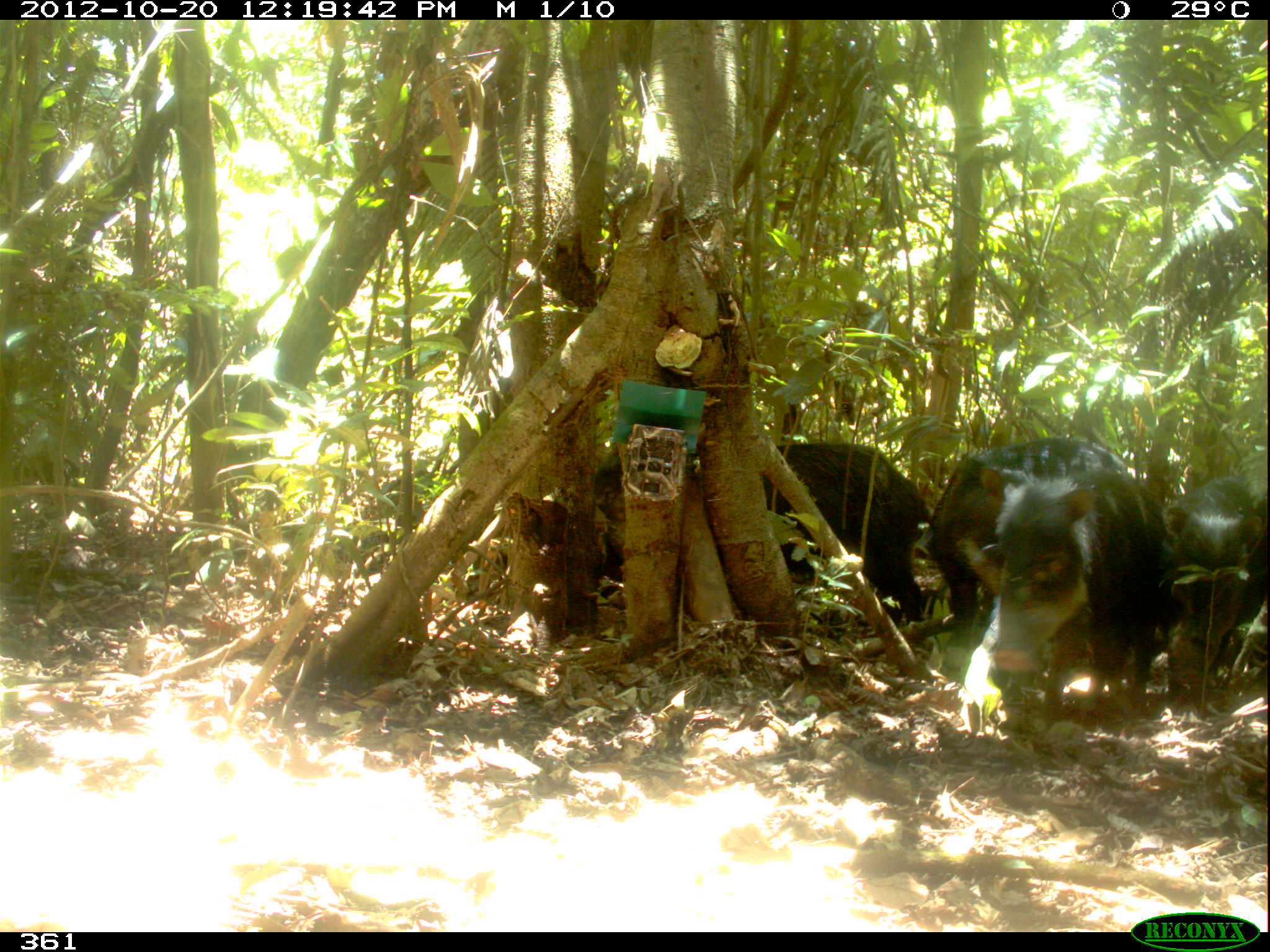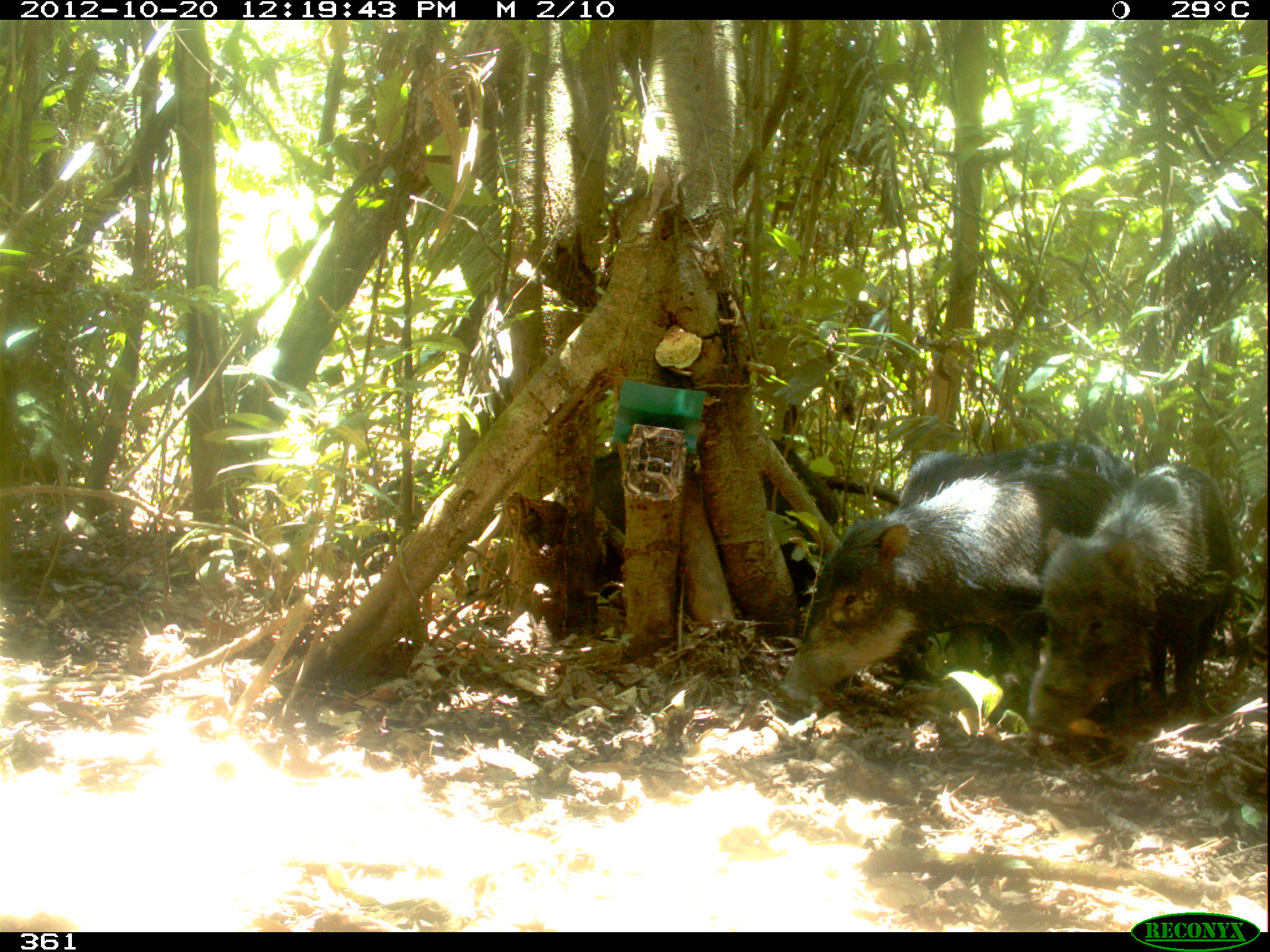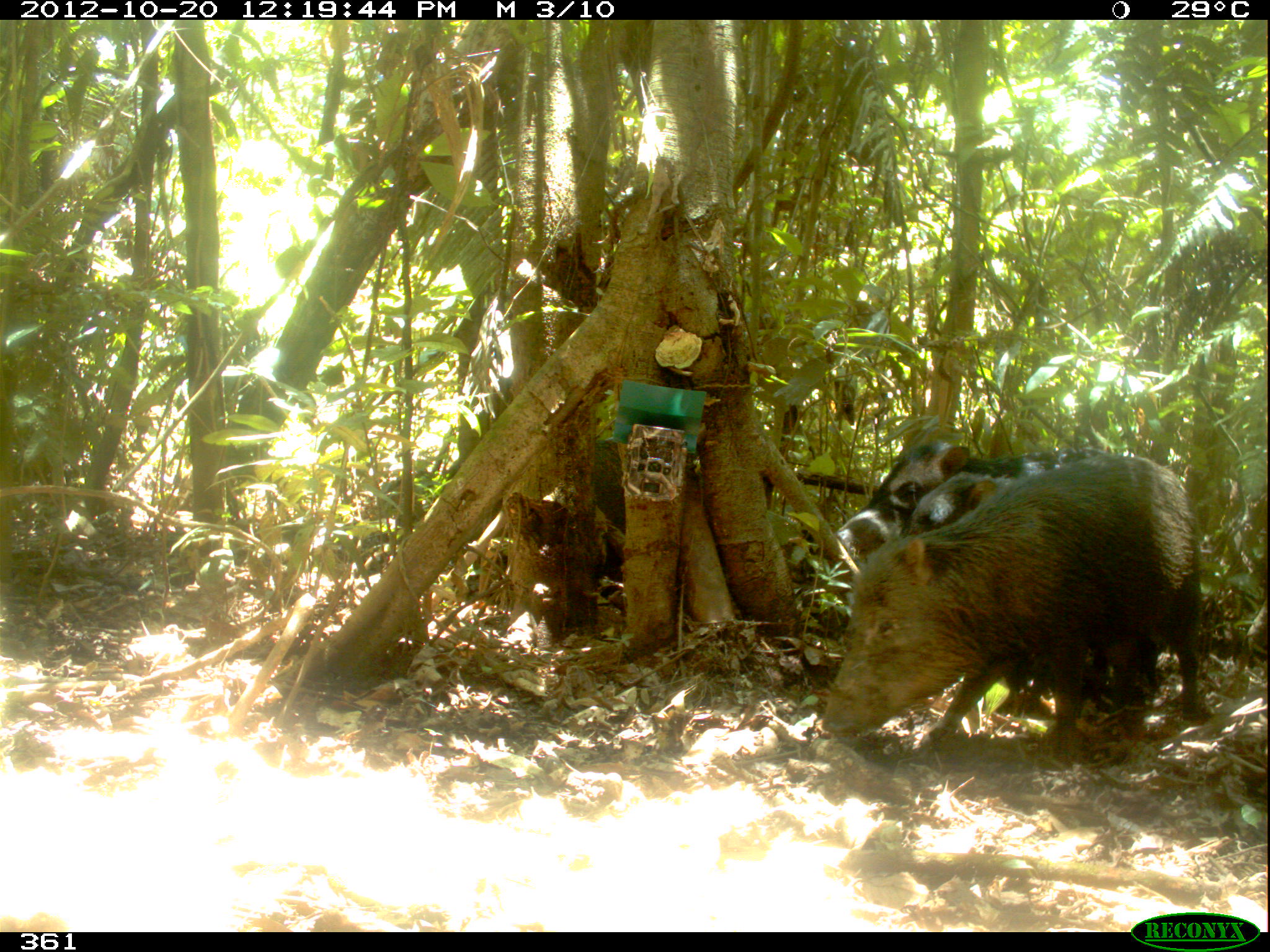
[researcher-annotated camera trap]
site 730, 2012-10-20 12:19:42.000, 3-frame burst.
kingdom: Animalia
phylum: Chordata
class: Mammalia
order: Artiodactyla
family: Tayassuidae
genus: Tayassu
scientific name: Tayassu pecari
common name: white-lipped peccary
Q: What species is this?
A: Tayassu pecari (white-lipped peccary).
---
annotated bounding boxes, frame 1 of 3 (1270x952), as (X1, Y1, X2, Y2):
tayassu pecari: (578, 441, 931, 643); (977, 461, 1182, 725); (915, 435, 1128, 630); (1164, 477, 1268, 680)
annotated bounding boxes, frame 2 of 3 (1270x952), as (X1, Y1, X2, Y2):
tayassu pecari: (774, 468, 1120, 711); (535, 431, 841, 646); (892, 436, 1142, 677); (1022, 459, 1237, 736)